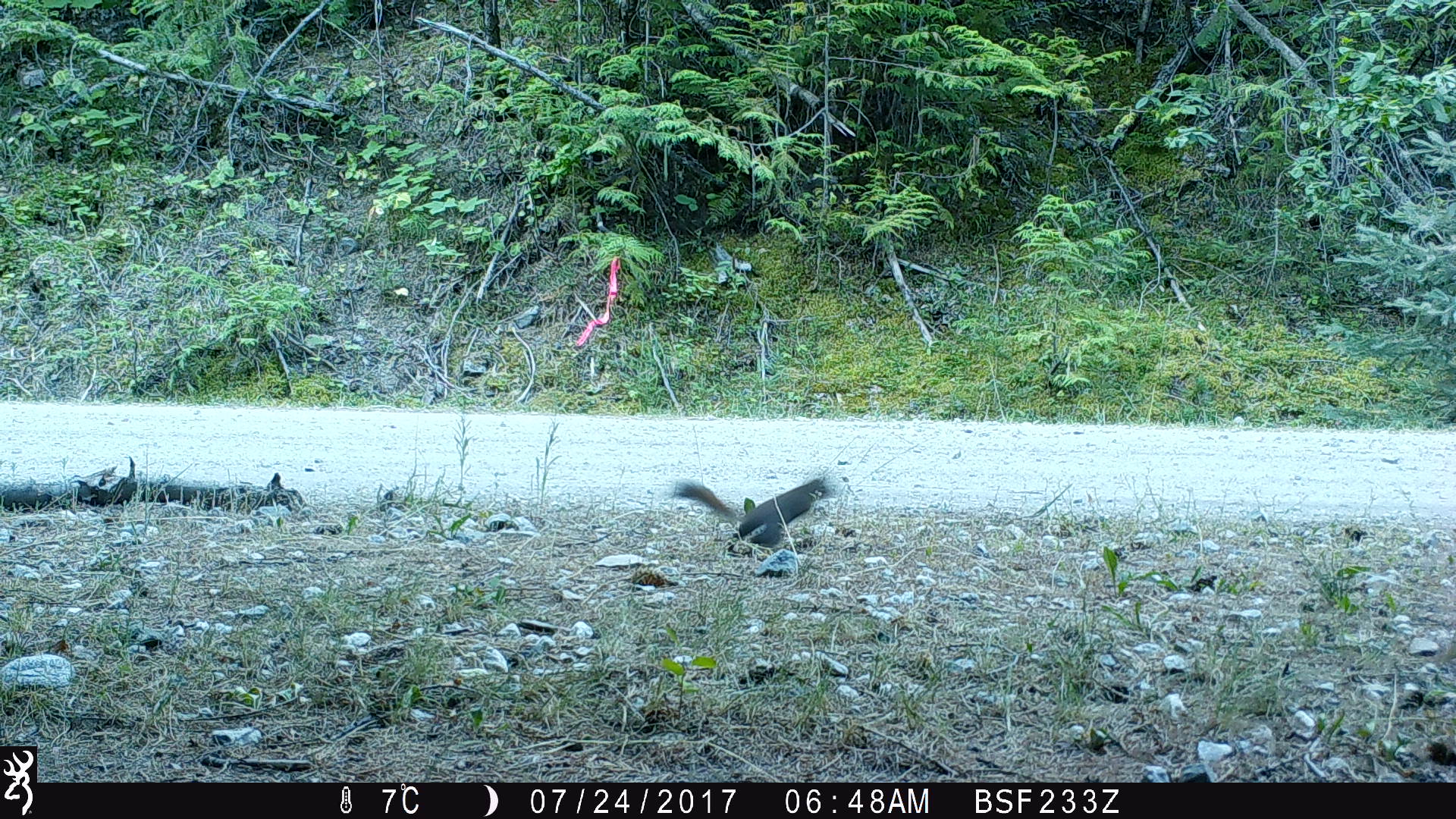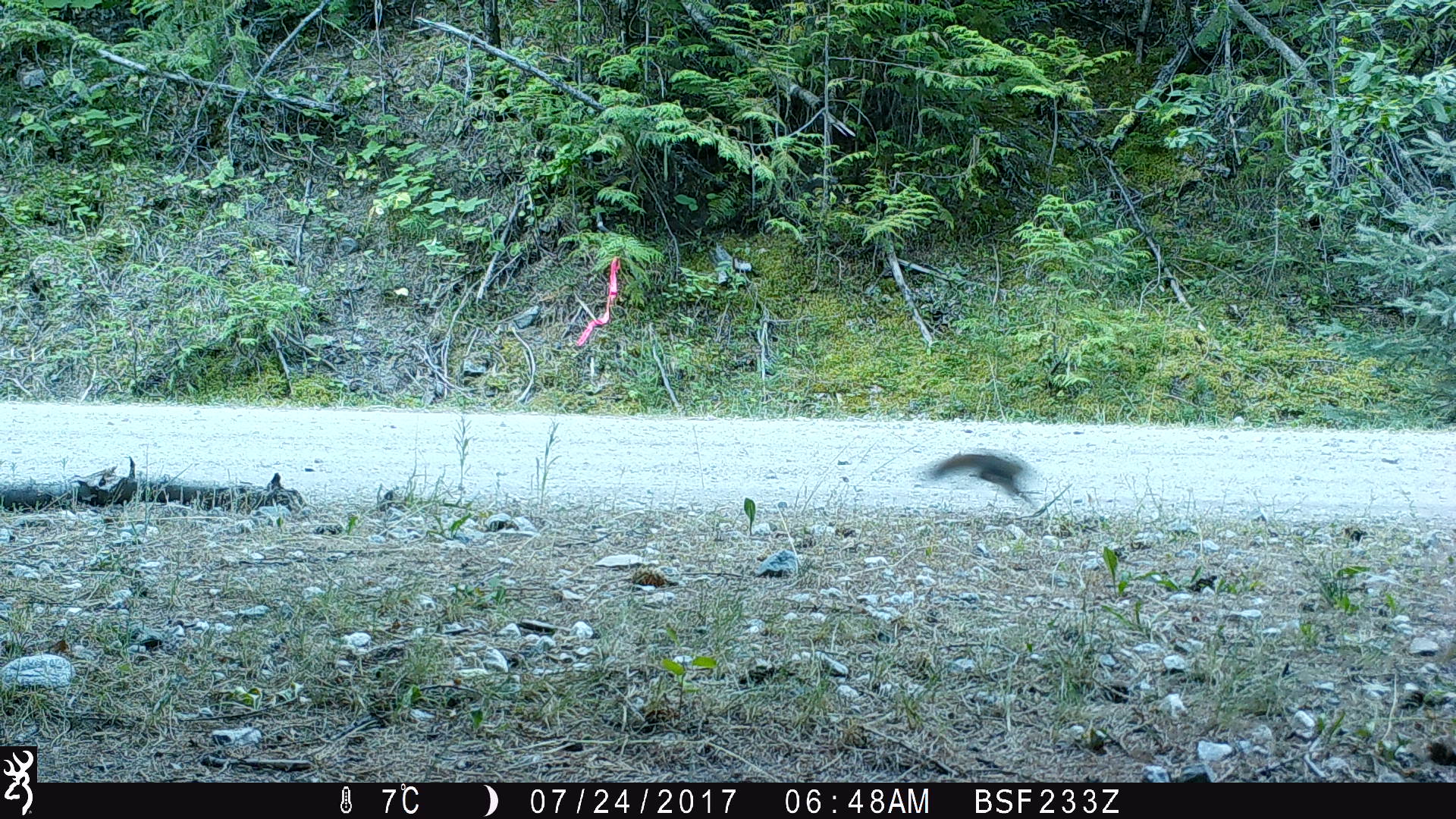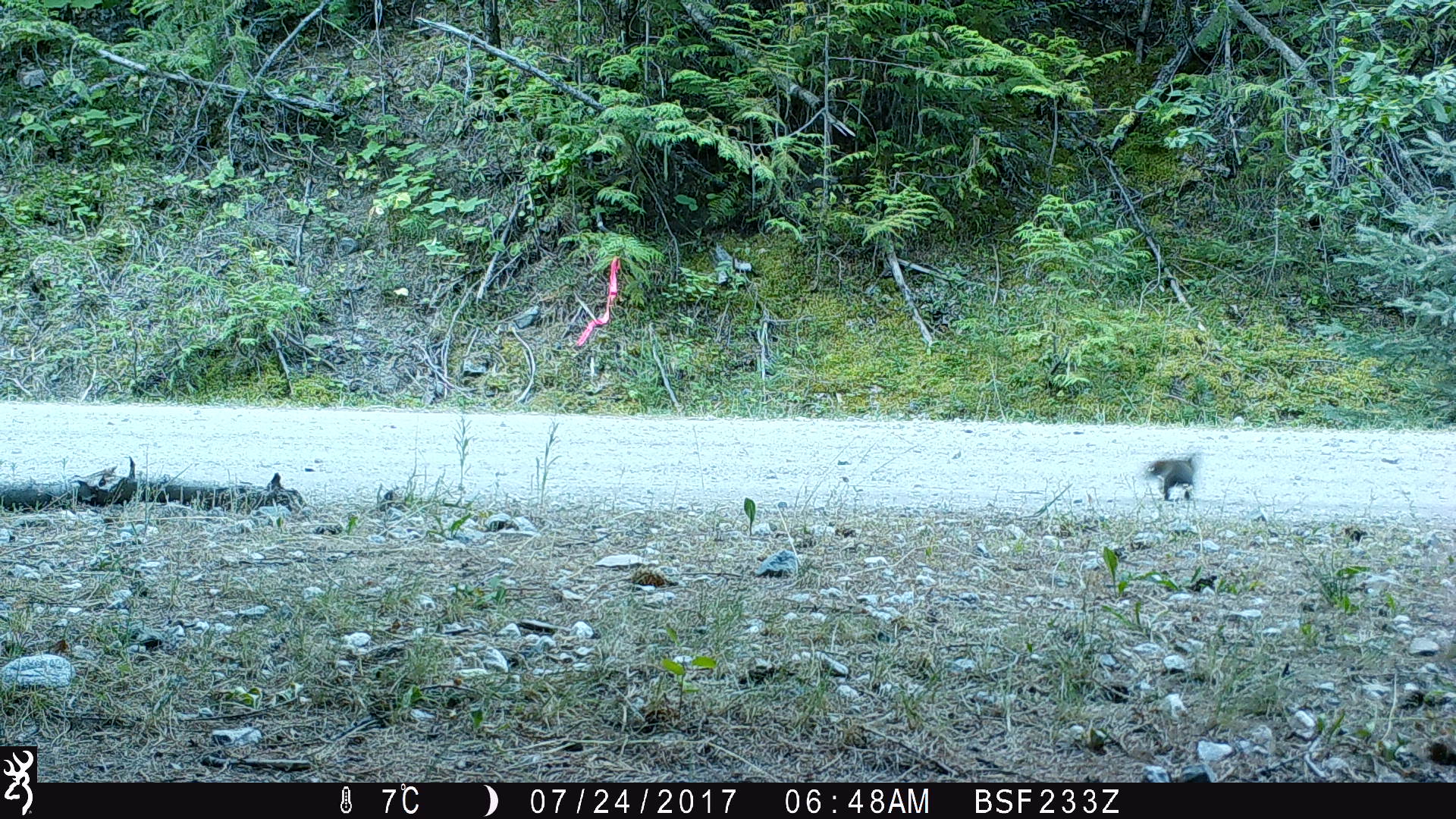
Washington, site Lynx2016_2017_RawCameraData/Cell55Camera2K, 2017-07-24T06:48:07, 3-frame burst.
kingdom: Animalia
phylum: Chordata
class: Mammalia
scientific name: Mammalia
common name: small mammal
Small mammal (Mammalia). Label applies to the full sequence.